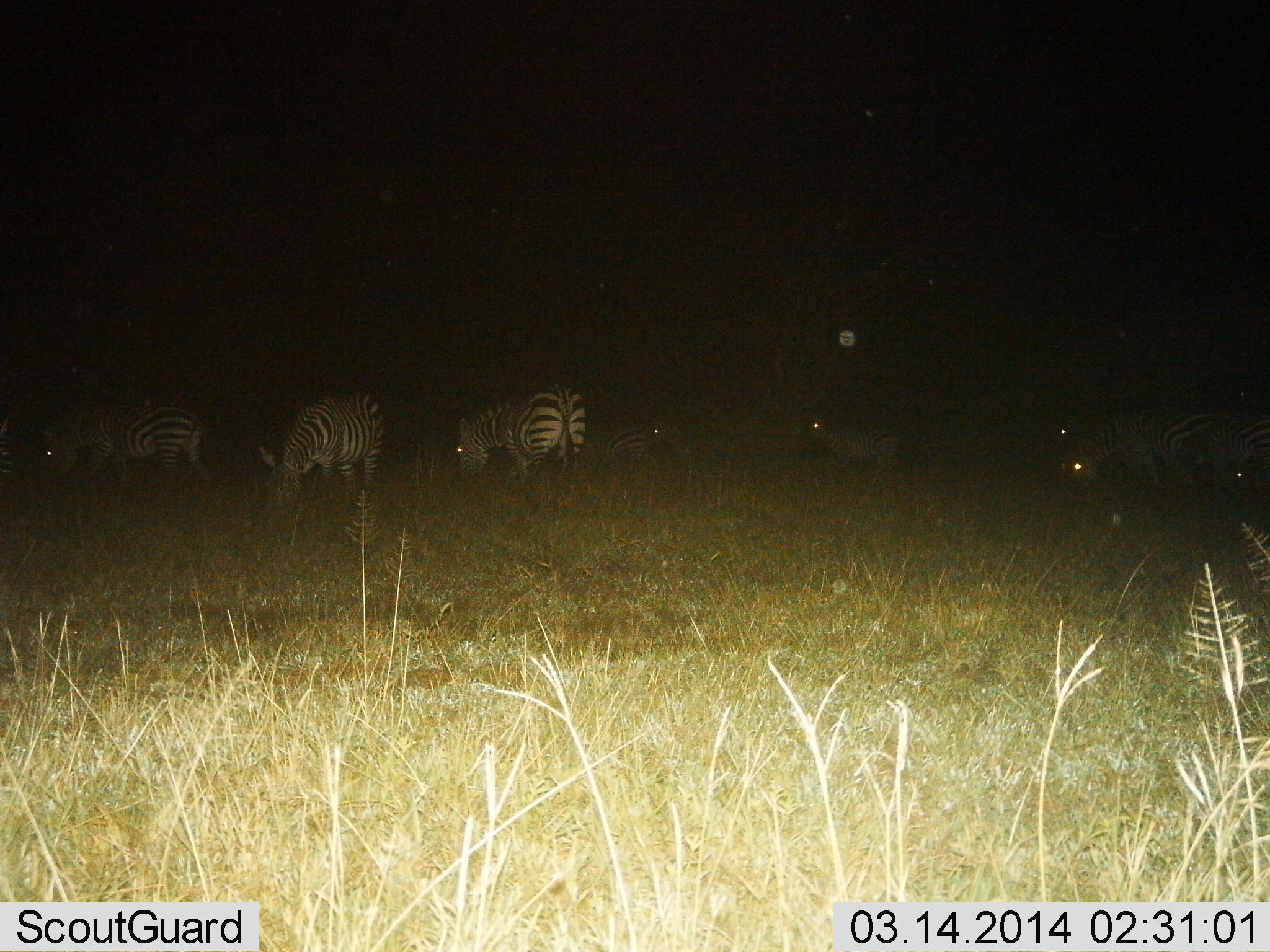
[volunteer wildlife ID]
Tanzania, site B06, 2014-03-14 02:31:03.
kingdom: Animalia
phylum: Chordata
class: Mammalia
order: Perissodactyla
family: Equidae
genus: Equus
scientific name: Equus quagga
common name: plains zebra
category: zebra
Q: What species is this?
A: Zebra (plains zebra) (Equus quagga).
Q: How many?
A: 8.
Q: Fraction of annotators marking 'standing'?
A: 30%.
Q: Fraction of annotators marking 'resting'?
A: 10%.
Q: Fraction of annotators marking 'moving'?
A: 0%.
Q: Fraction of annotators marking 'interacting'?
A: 0%.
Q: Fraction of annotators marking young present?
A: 0%.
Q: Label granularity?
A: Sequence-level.